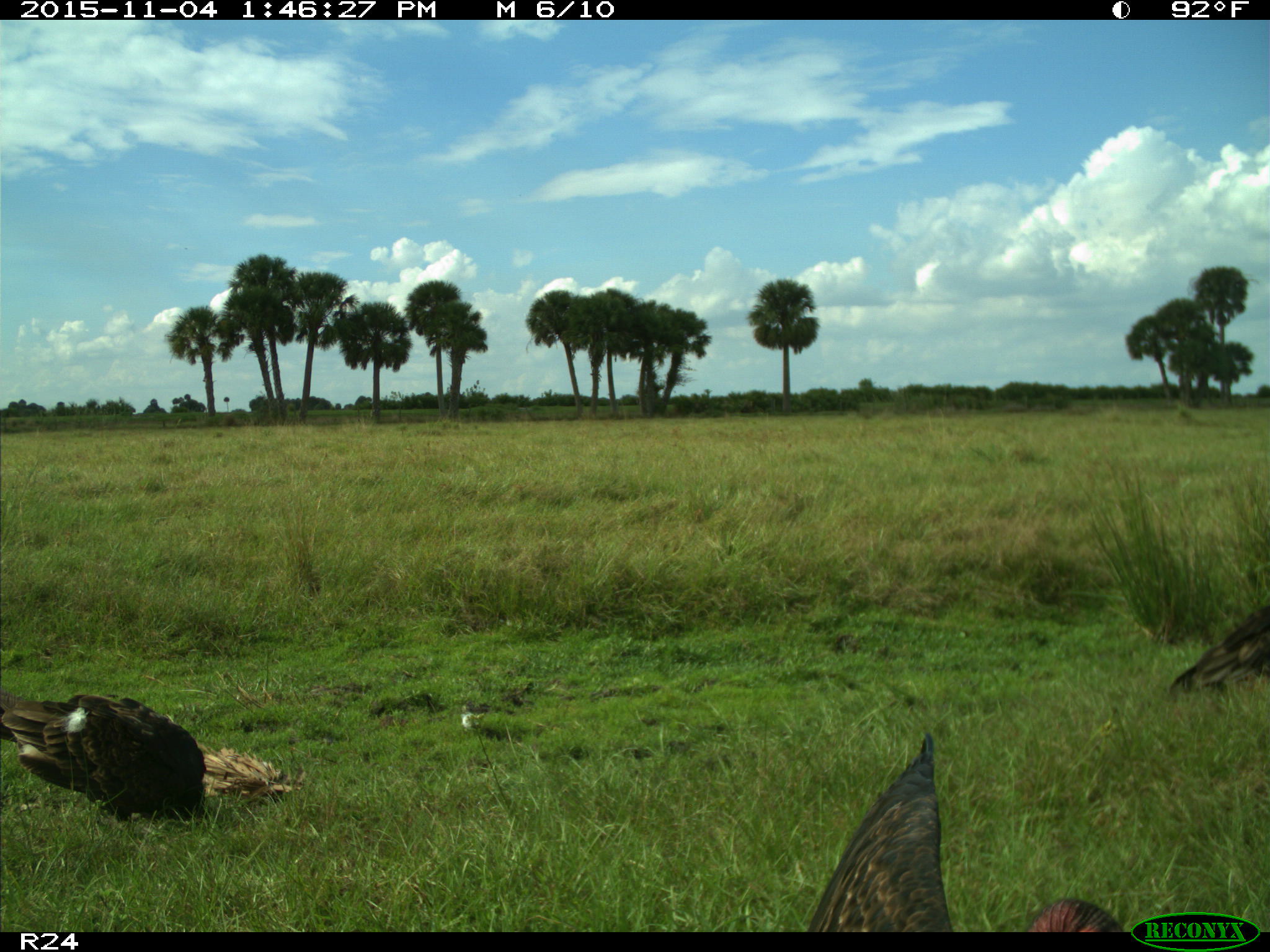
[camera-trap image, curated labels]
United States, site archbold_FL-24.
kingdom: Animalia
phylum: Chordata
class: Aves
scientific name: Aves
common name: birds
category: unidentified bird